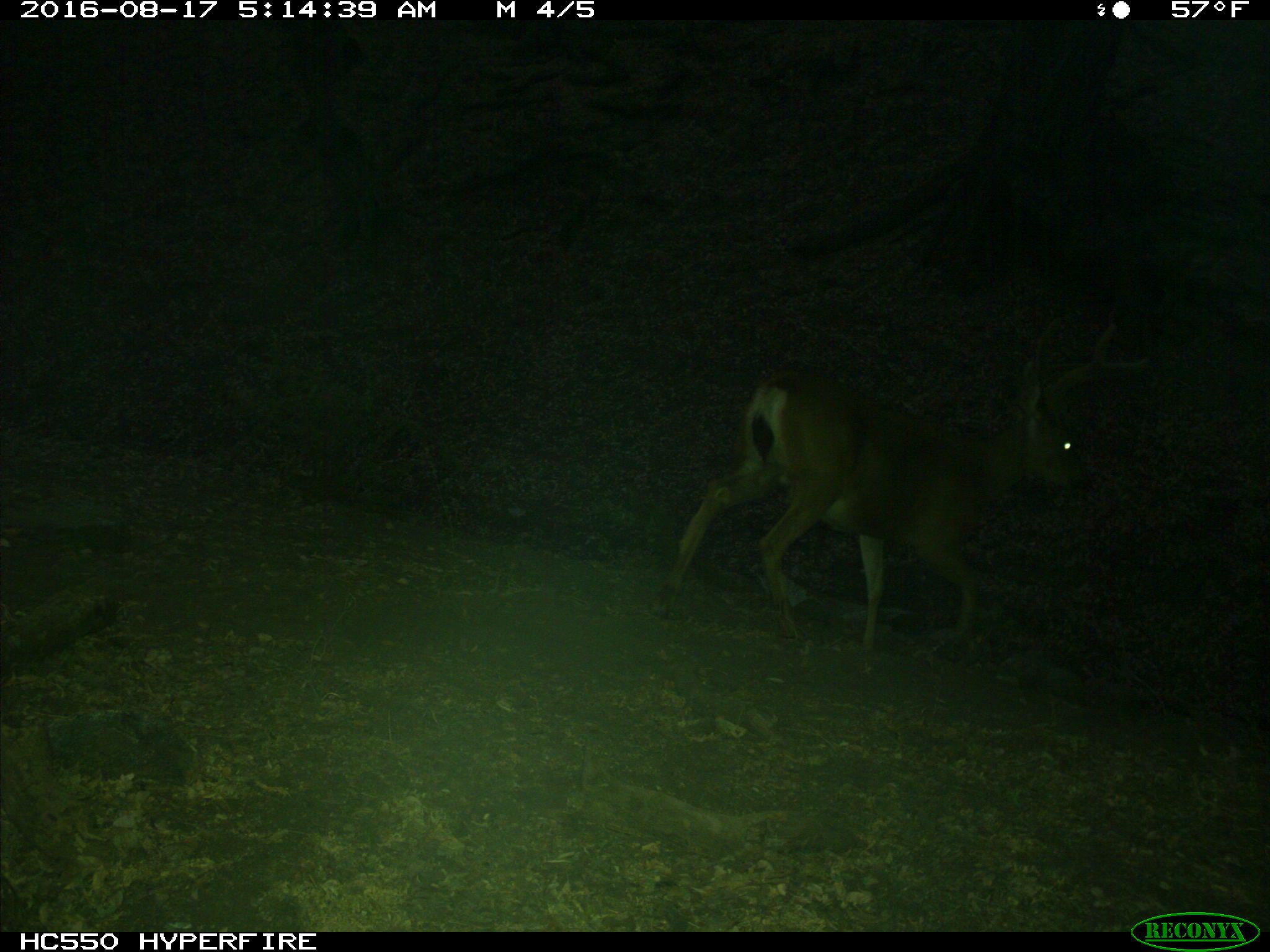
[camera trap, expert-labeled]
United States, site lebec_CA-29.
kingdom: Animalia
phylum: Chordata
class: Mammalia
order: Artiodactyla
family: Cervidae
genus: Odocoileus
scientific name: Odocoileus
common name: deer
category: unidentified deer